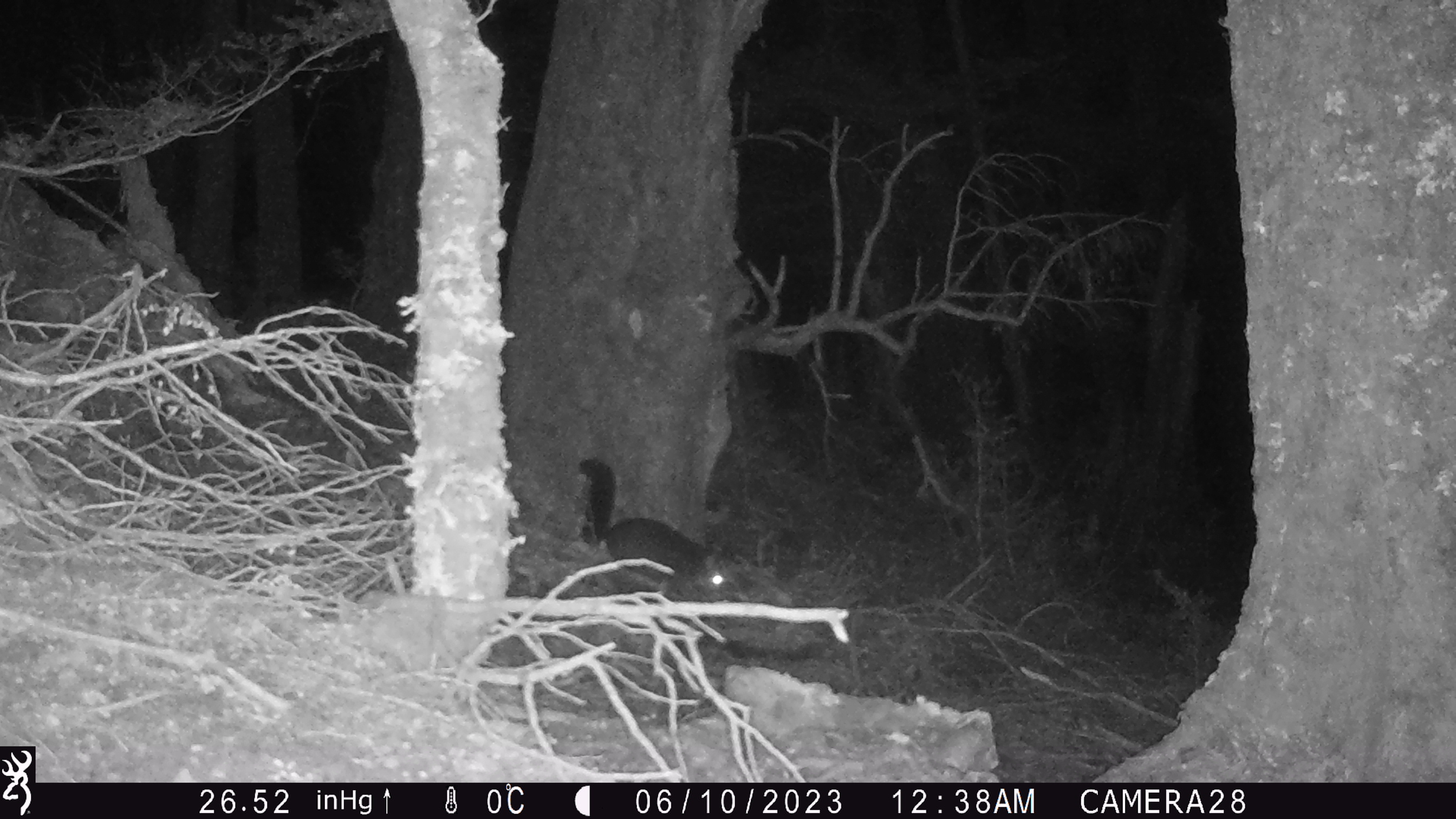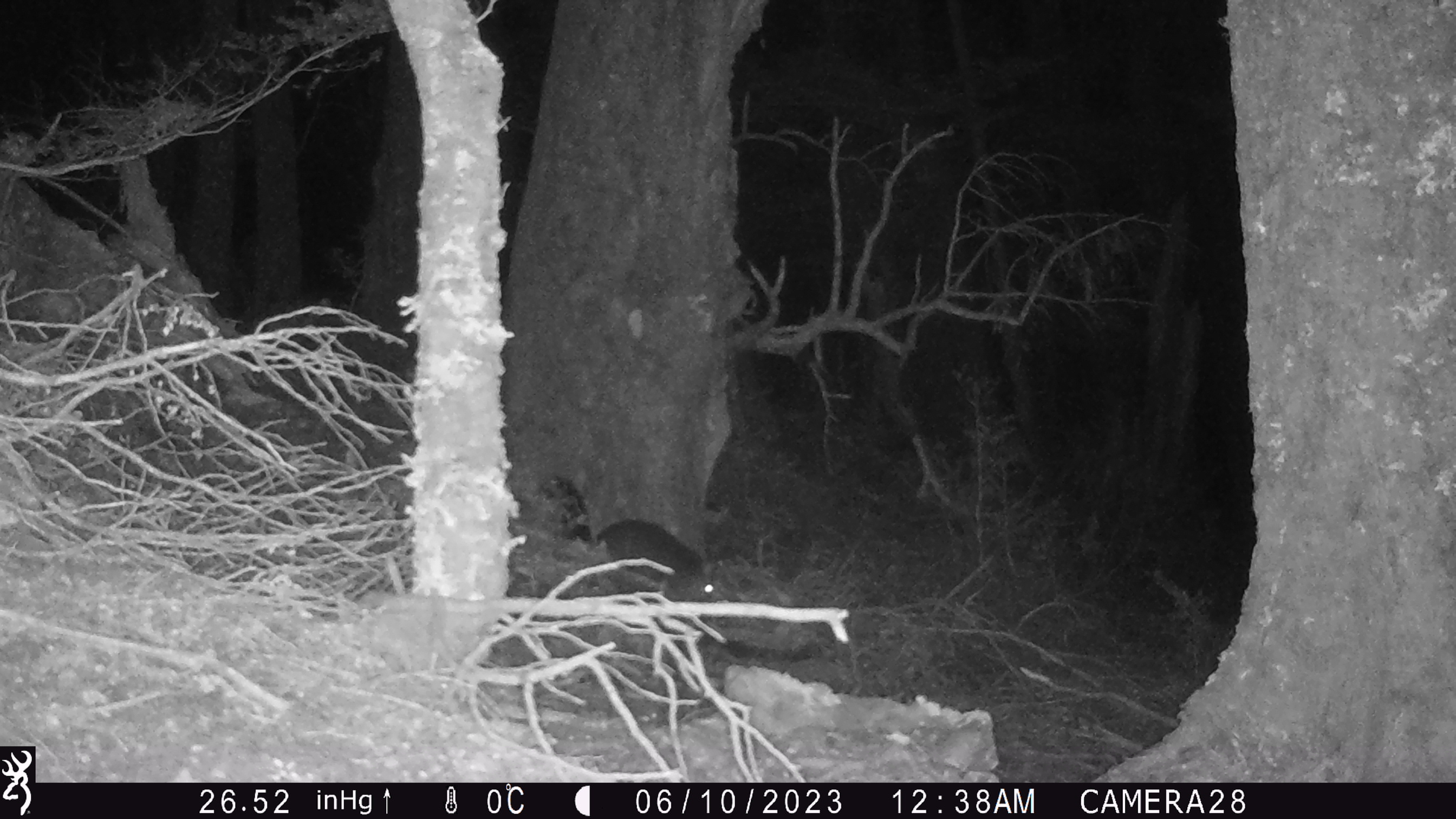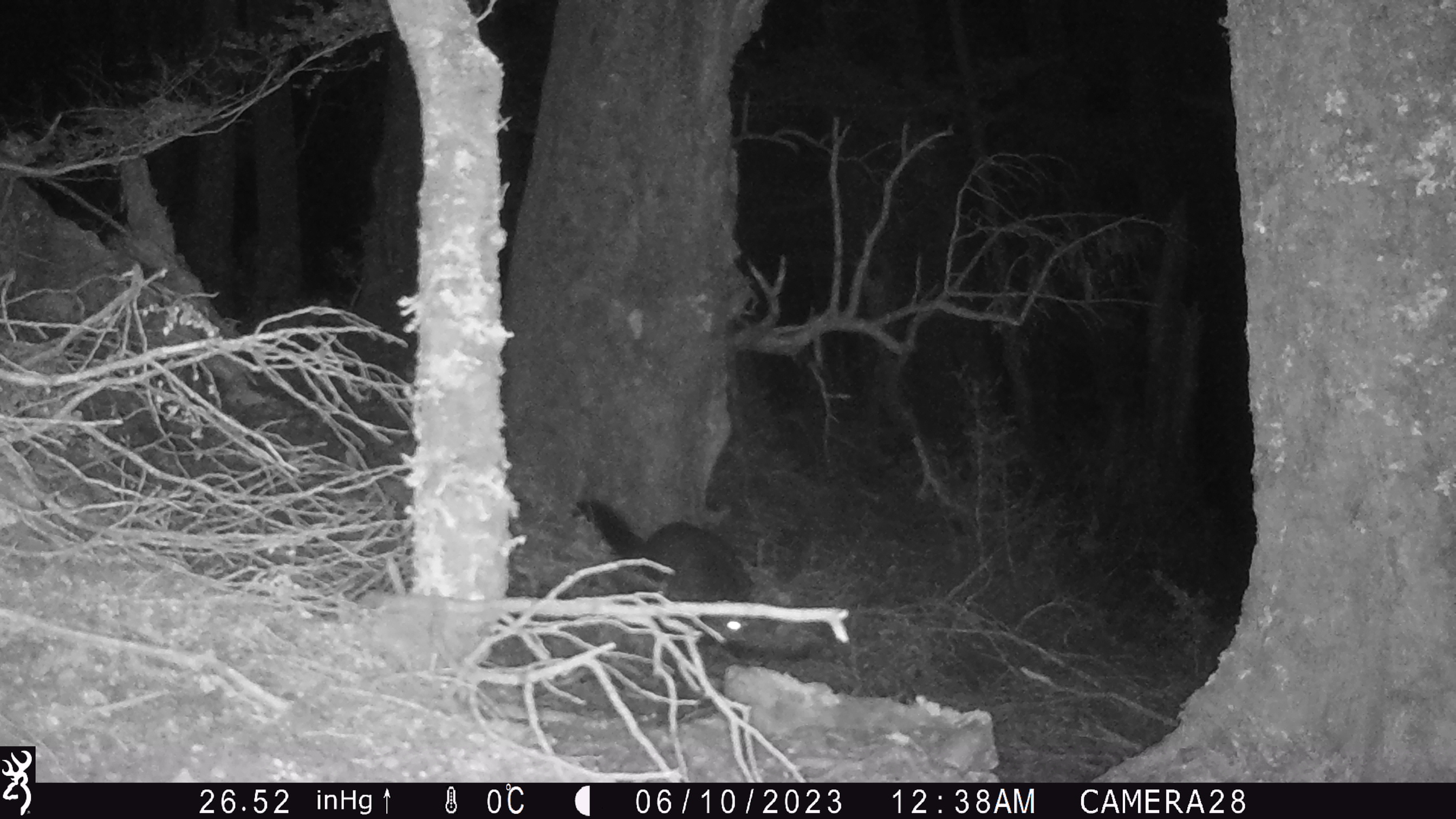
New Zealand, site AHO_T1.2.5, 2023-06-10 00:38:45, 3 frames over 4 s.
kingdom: Animalia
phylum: Chordata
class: Mammalia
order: Carnivora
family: Mustelidae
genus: Mustela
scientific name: Mustela erminea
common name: stoat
Stoat (Mustela erminea).